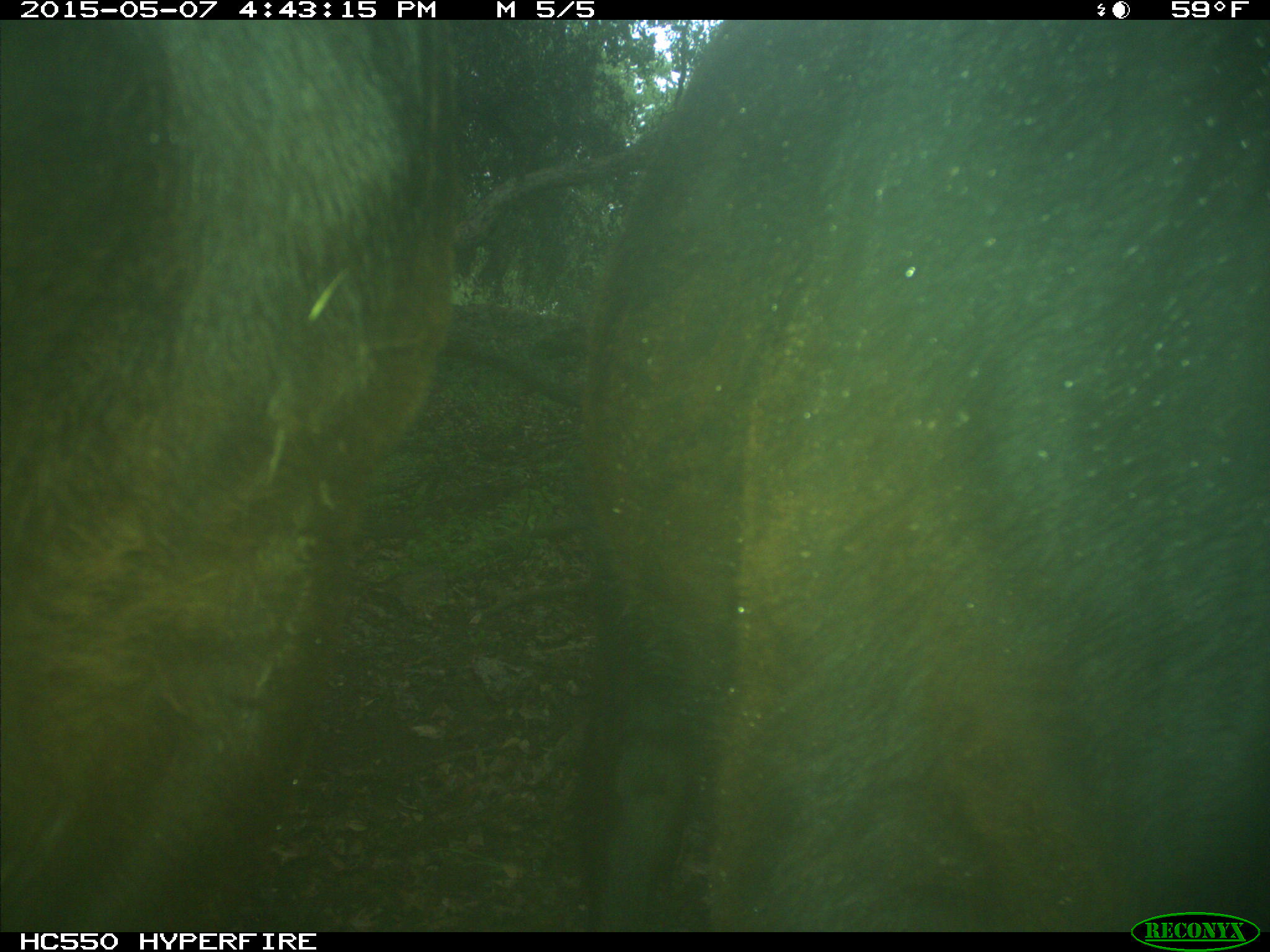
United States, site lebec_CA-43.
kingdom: Animalia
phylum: Chordata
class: Mammalia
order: Artiodactyla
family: Bovidae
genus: Bos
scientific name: Bos taurus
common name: domestic cow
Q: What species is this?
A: Bos taurus (domestic cow).